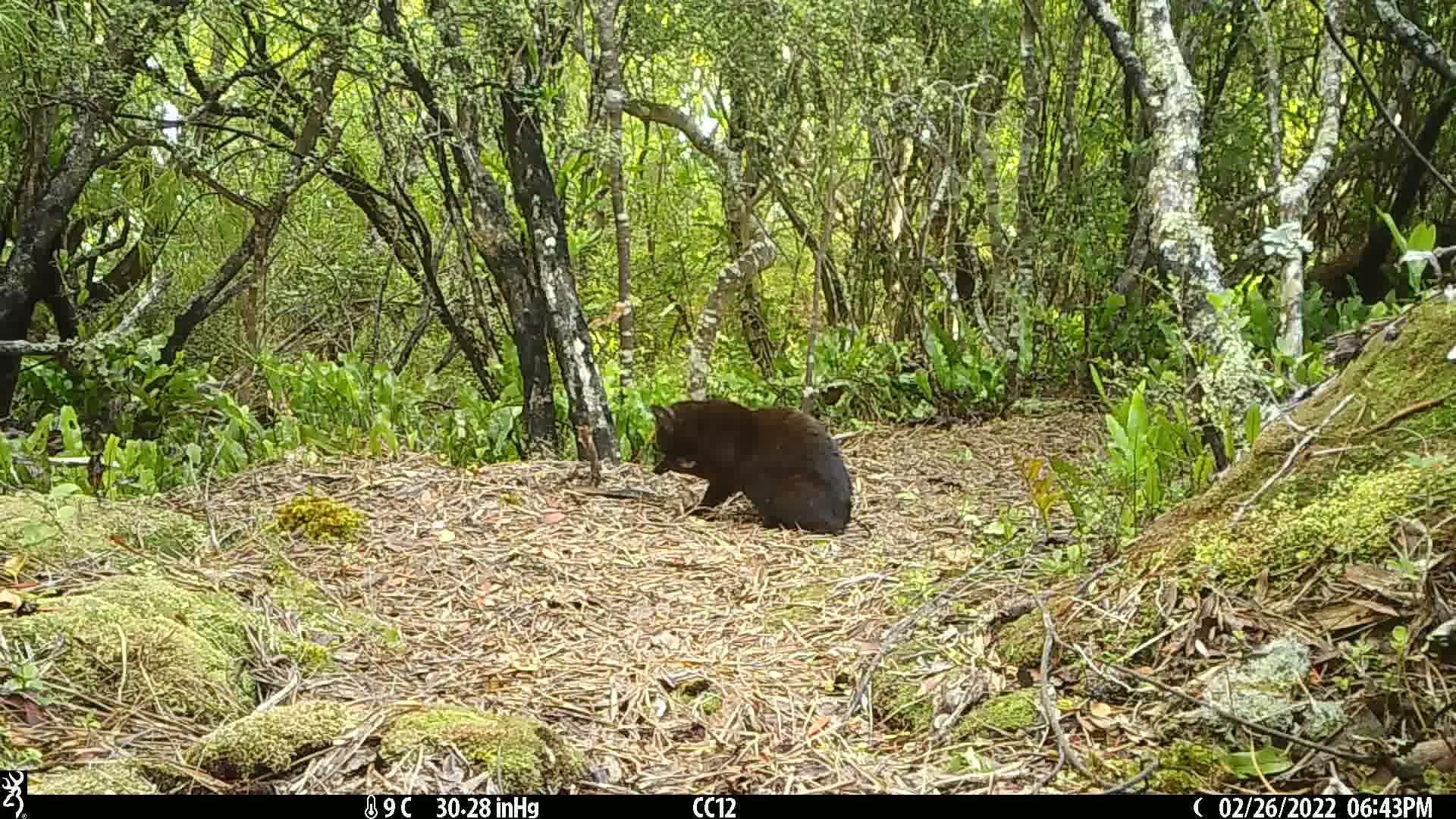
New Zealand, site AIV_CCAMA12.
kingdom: Animalia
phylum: Chordata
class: Mammalia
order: Carnivora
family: Felidae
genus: Felis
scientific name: Felis catus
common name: domestic cat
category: cat